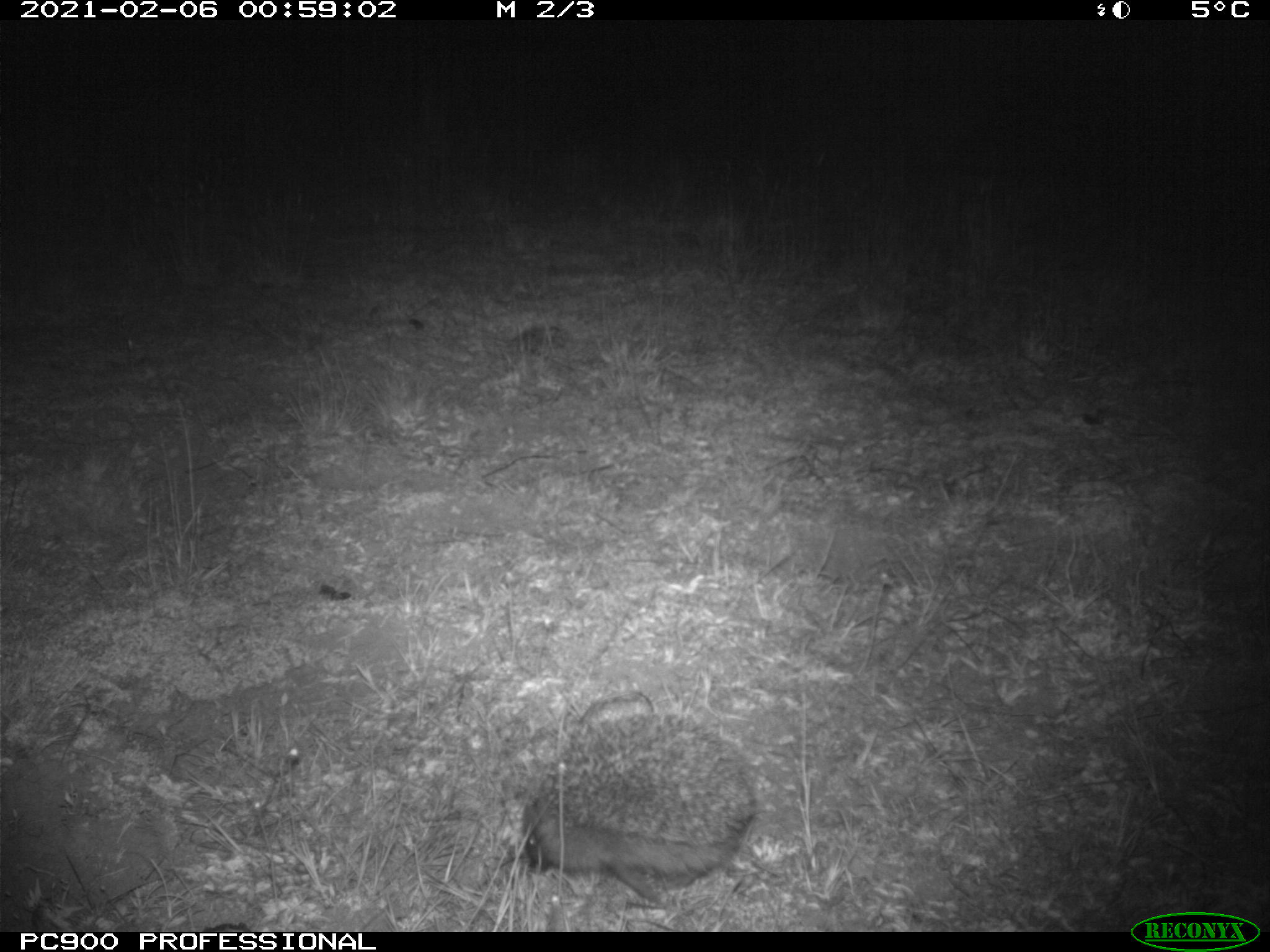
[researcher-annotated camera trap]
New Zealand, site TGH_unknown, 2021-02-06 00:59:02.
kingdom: Animalia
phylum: Chordata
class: Mammalia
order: Eulipotyphla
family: Erinaceidae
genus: Erinaceus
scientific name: Erinaceus europaeus europaeus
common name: european hedgehog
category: hedgehog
Hedgehog (european hedgehog) (Erinaceus europaeus europaeus).